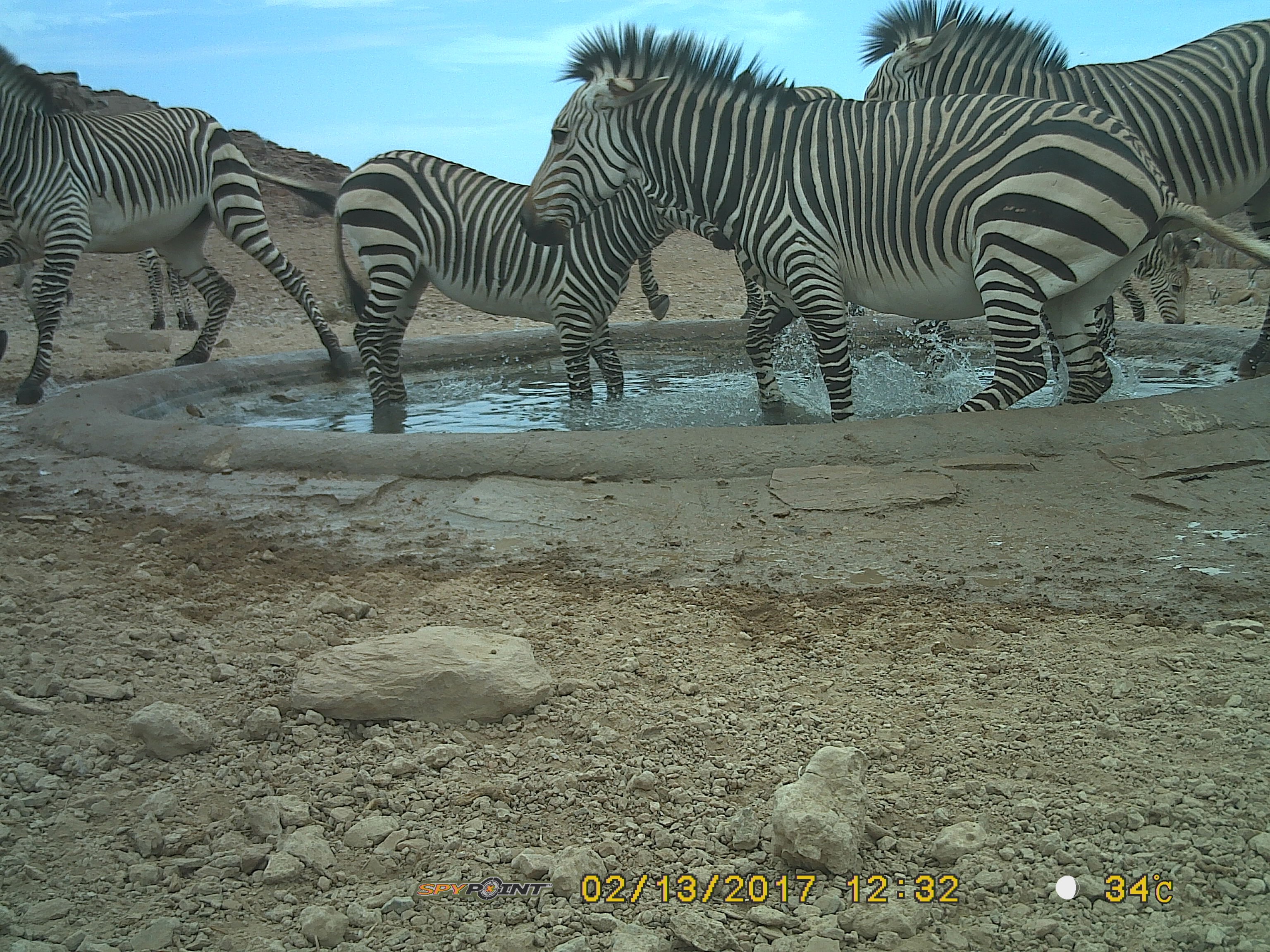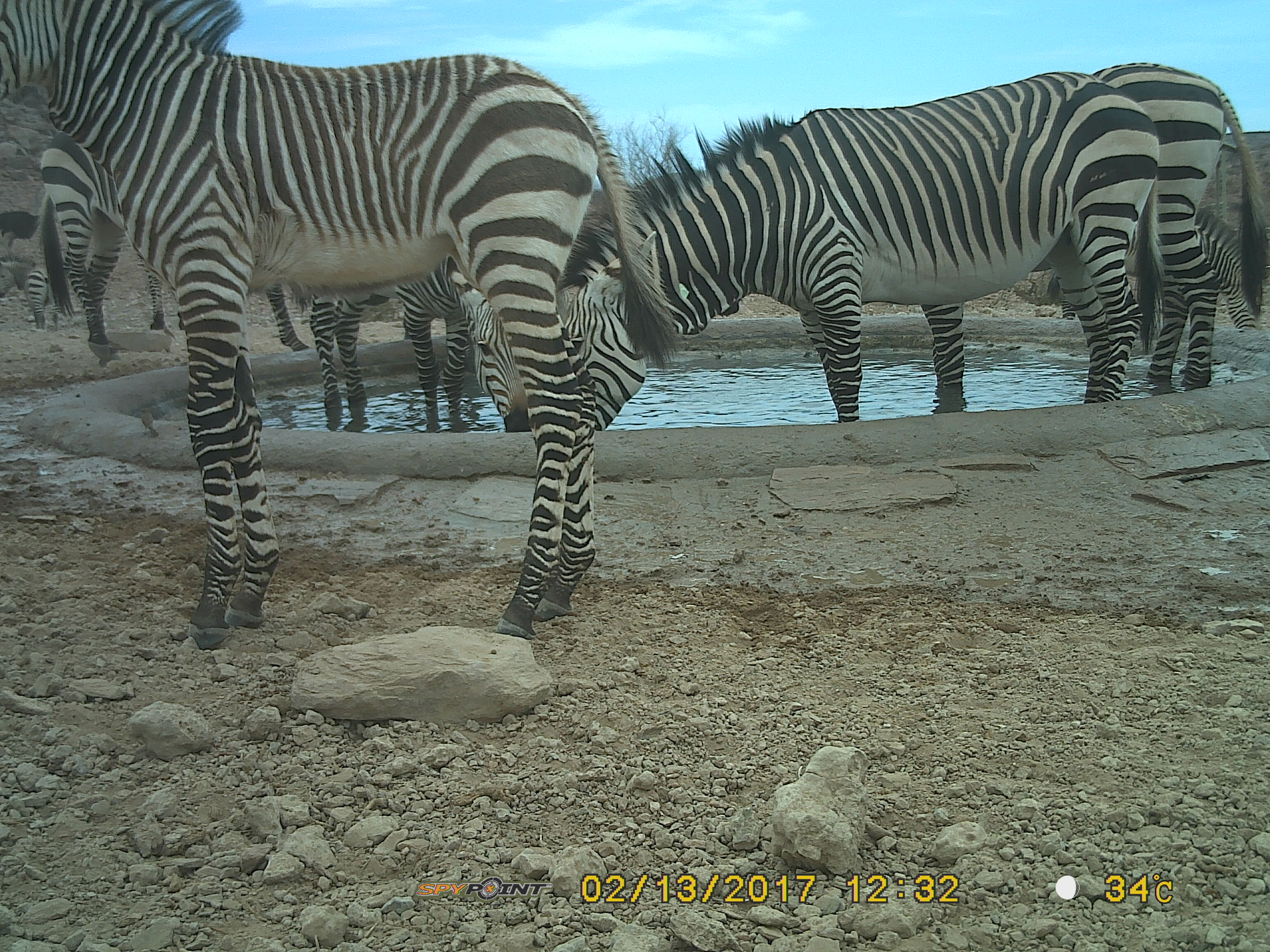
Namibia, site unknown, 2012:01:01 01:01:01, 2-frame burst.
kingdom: Animalia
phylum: Chordata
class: Mammalia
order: Perissodactyla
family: Equidae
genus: Equus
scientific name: Equus zebra hartmannae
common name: hartmann's mountain zebra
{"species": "Equus zebra hartmannae (hartmann's mountain zebra)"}